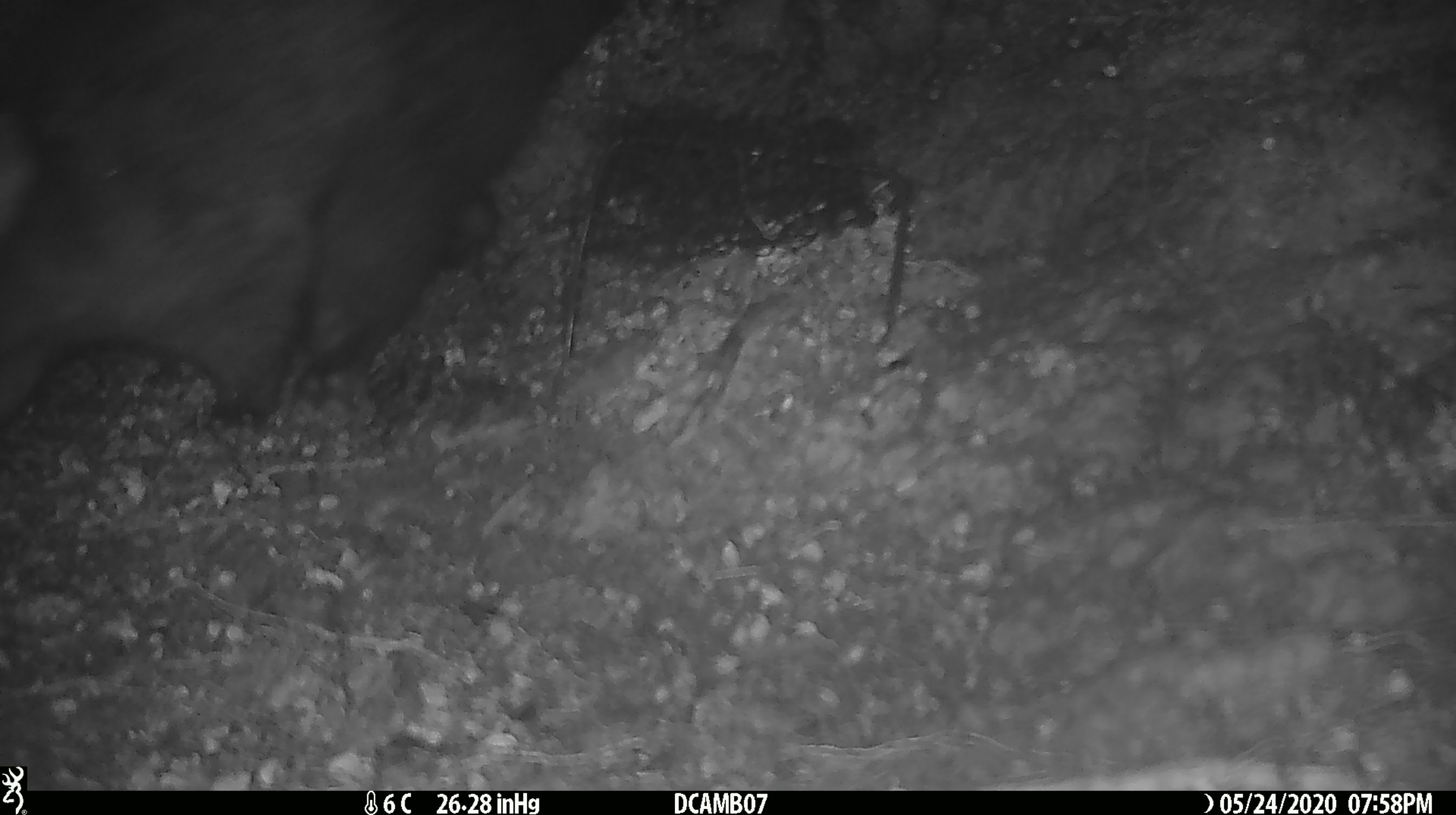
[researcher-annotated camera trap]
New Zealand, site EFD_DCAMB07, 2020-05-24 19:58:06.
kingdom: Animalia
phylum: Chordata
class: Mammalia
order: Diprotodontia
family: Phalangeridae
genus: Trichosurus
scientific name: Trichosurus vulpecula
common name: common brushtail possum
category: possum